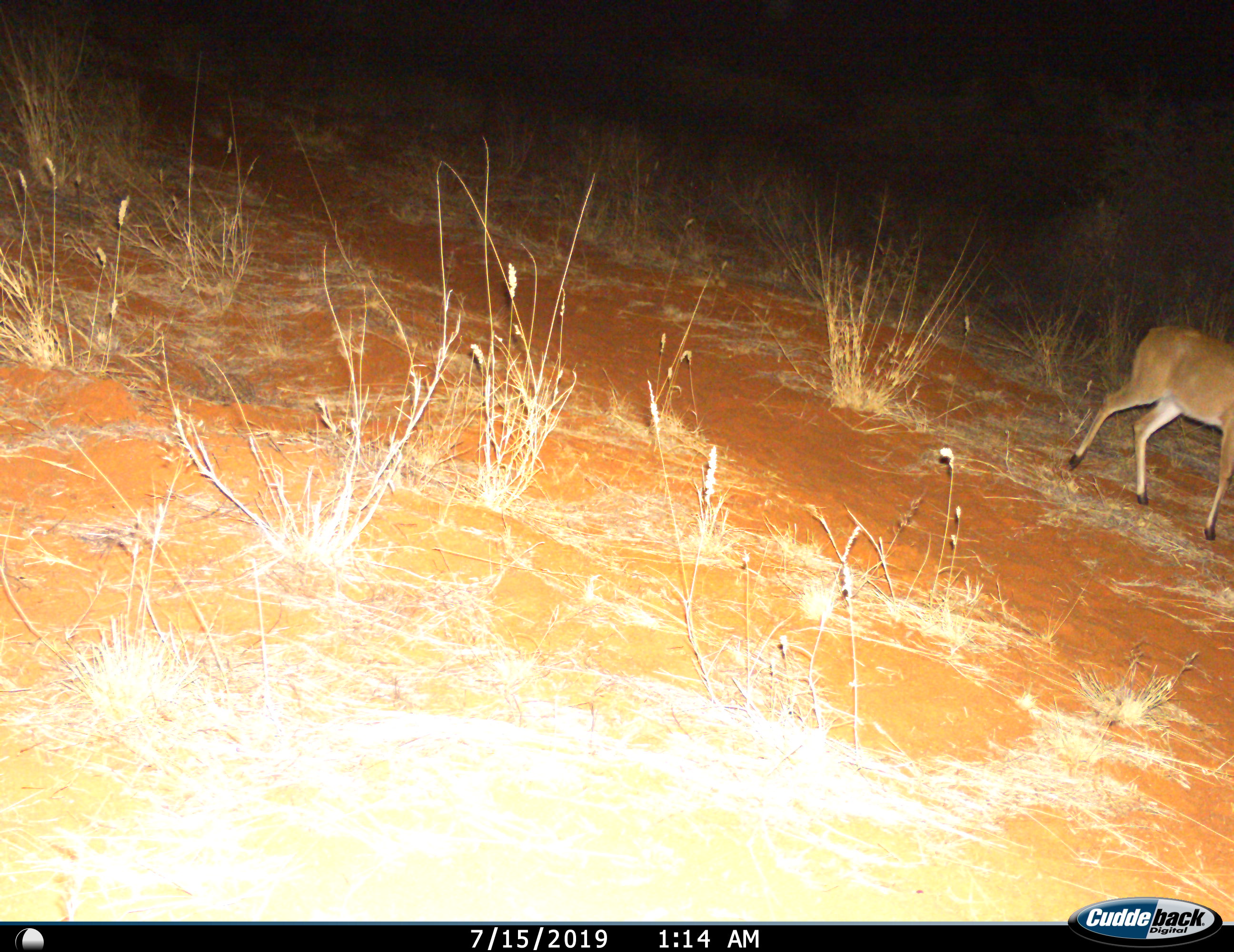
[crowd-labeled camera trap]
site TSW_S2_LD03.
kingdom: Animalia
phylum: Chordata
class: Mammalia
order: Artiodactyla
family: Bovidae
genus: Raphicerus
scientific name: Raphicerus campestris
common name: steenbok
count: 1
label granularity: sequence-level